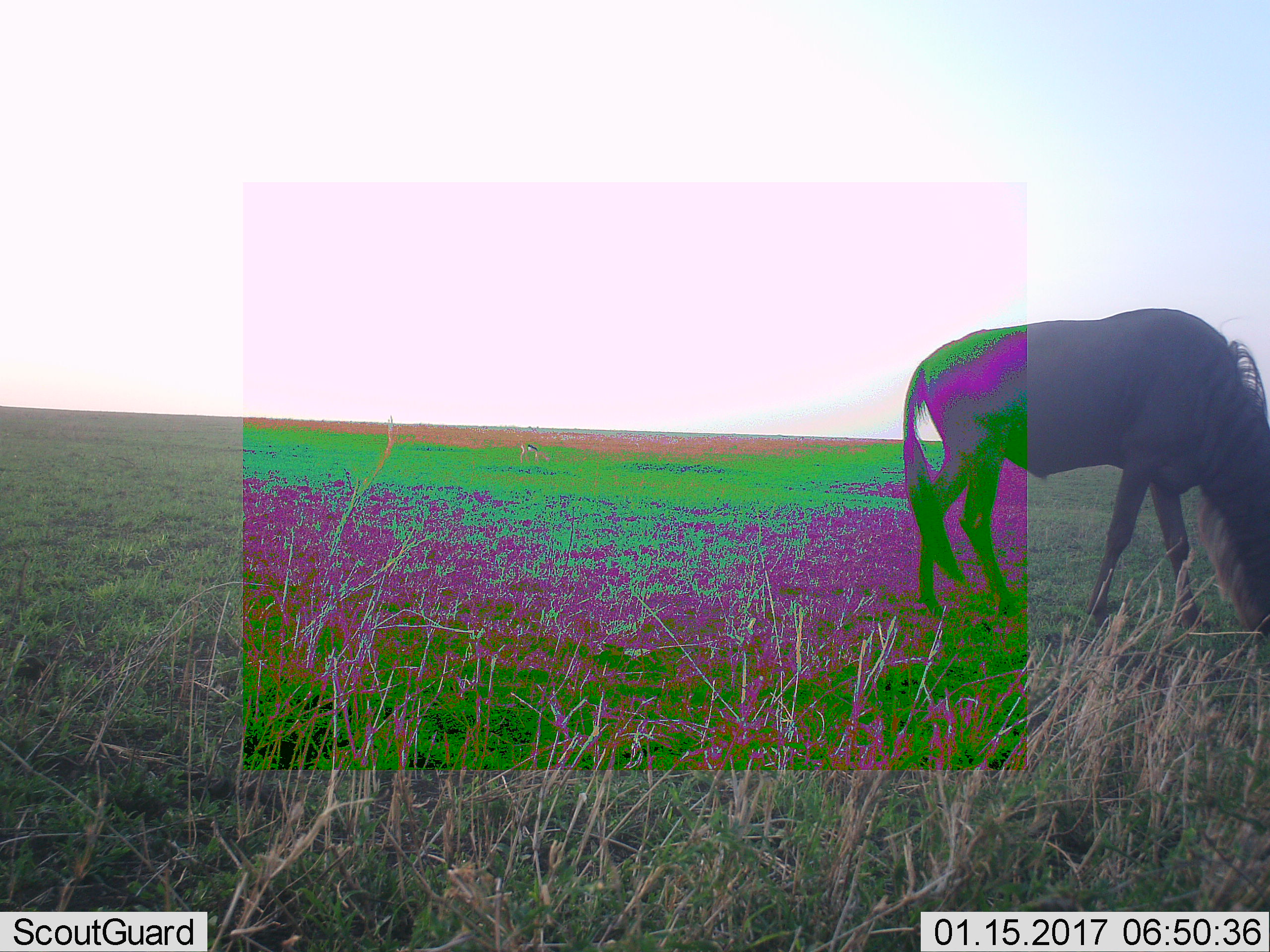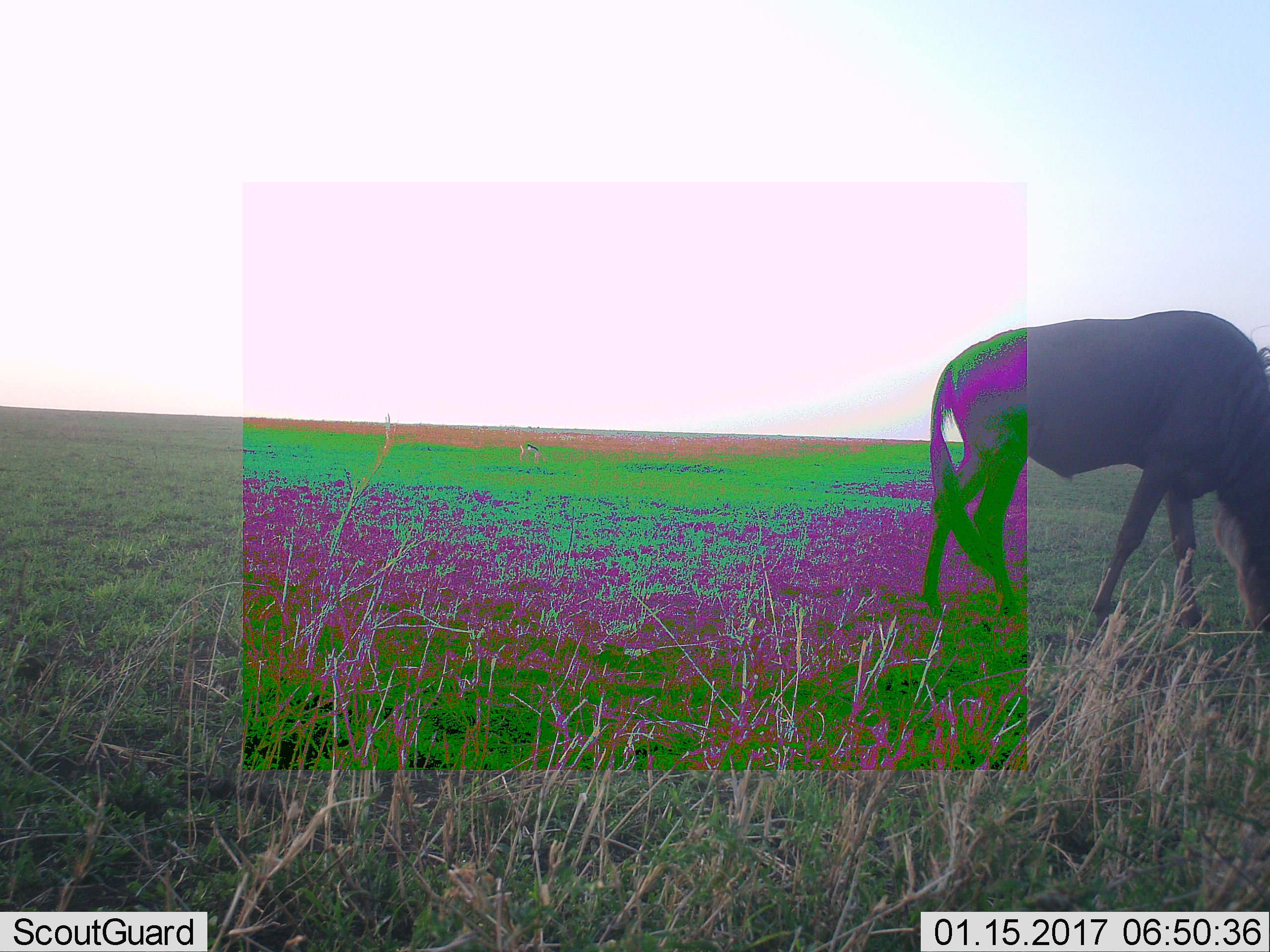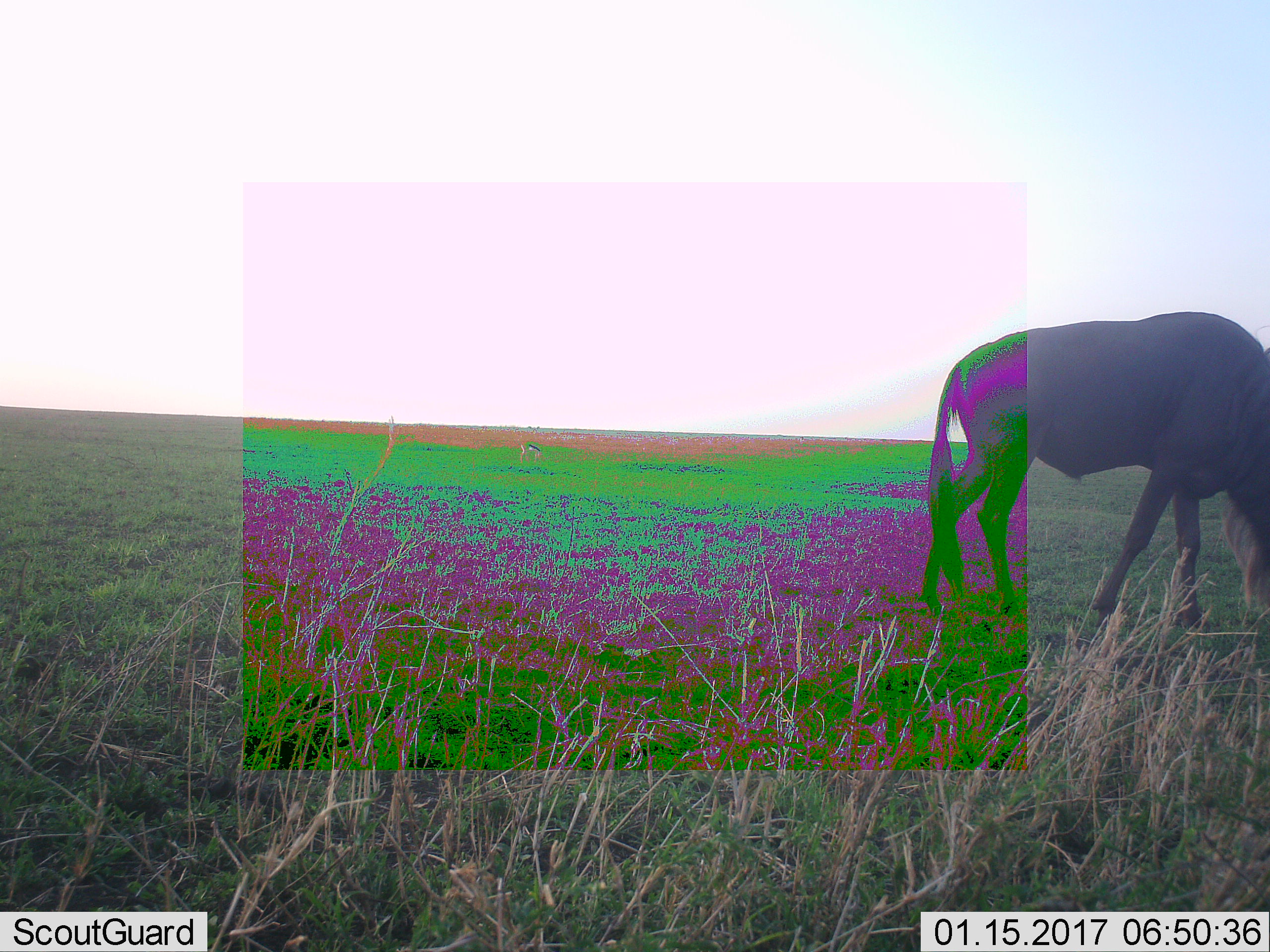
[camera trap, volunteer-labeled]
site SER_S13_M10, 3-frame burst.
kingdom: Animalia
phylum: Chordata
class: Mammalia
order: Artiodactyla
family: Bovidae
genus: Connochaetes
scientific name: Connochaetes taurinus taurinus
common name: blue wildebeest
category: wildebeestblue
Wildebeestblue (blue wildebeest) (Connochaetes taurinus taurinus), count 1. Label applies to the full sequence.